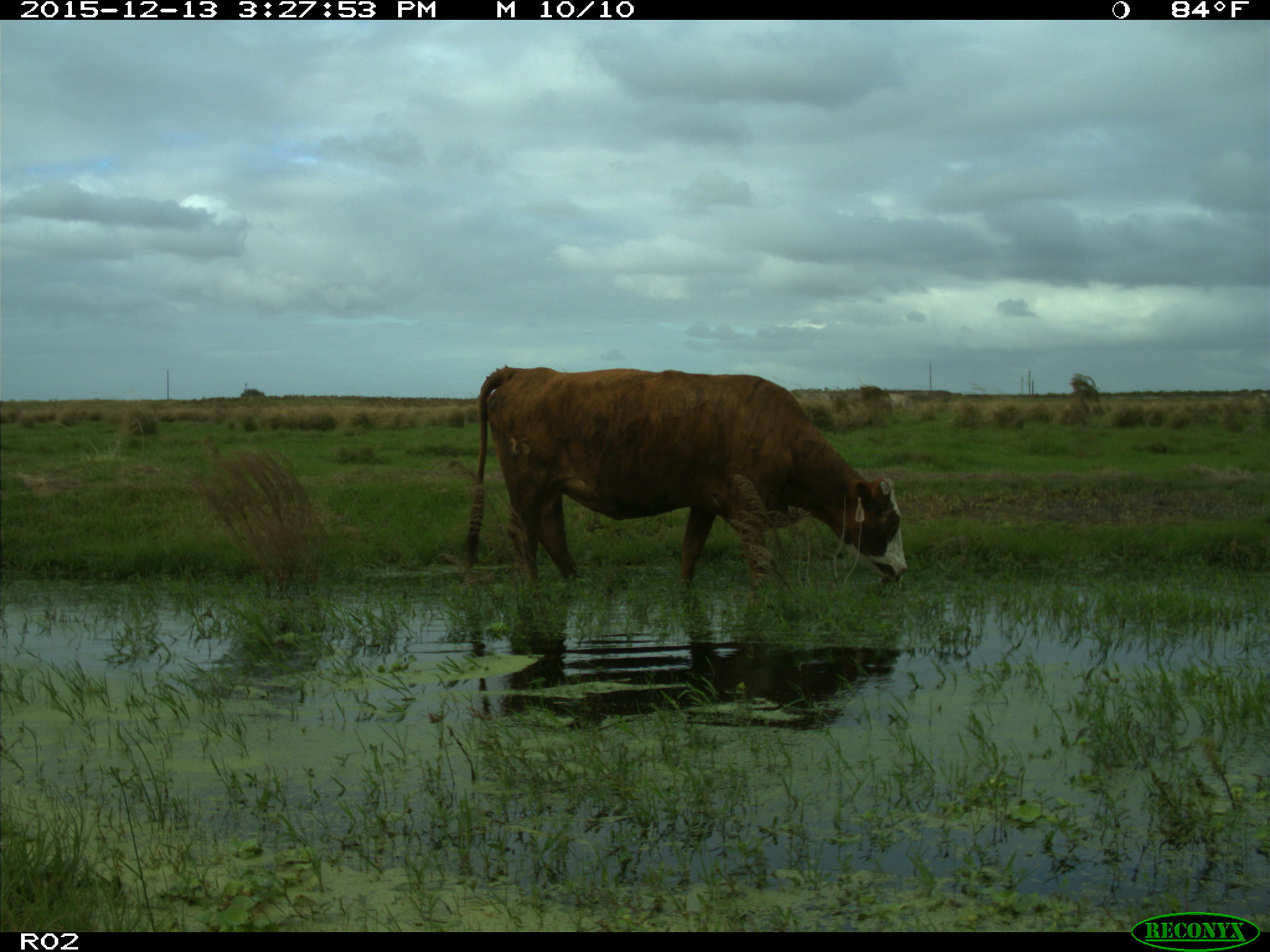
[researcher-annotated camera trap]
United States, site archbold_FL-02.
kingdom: Animalia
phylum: Chordata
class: Mammalia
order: Artiodactyla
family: Bovidae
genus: Bos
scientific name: Bos taurus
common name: domestic cow